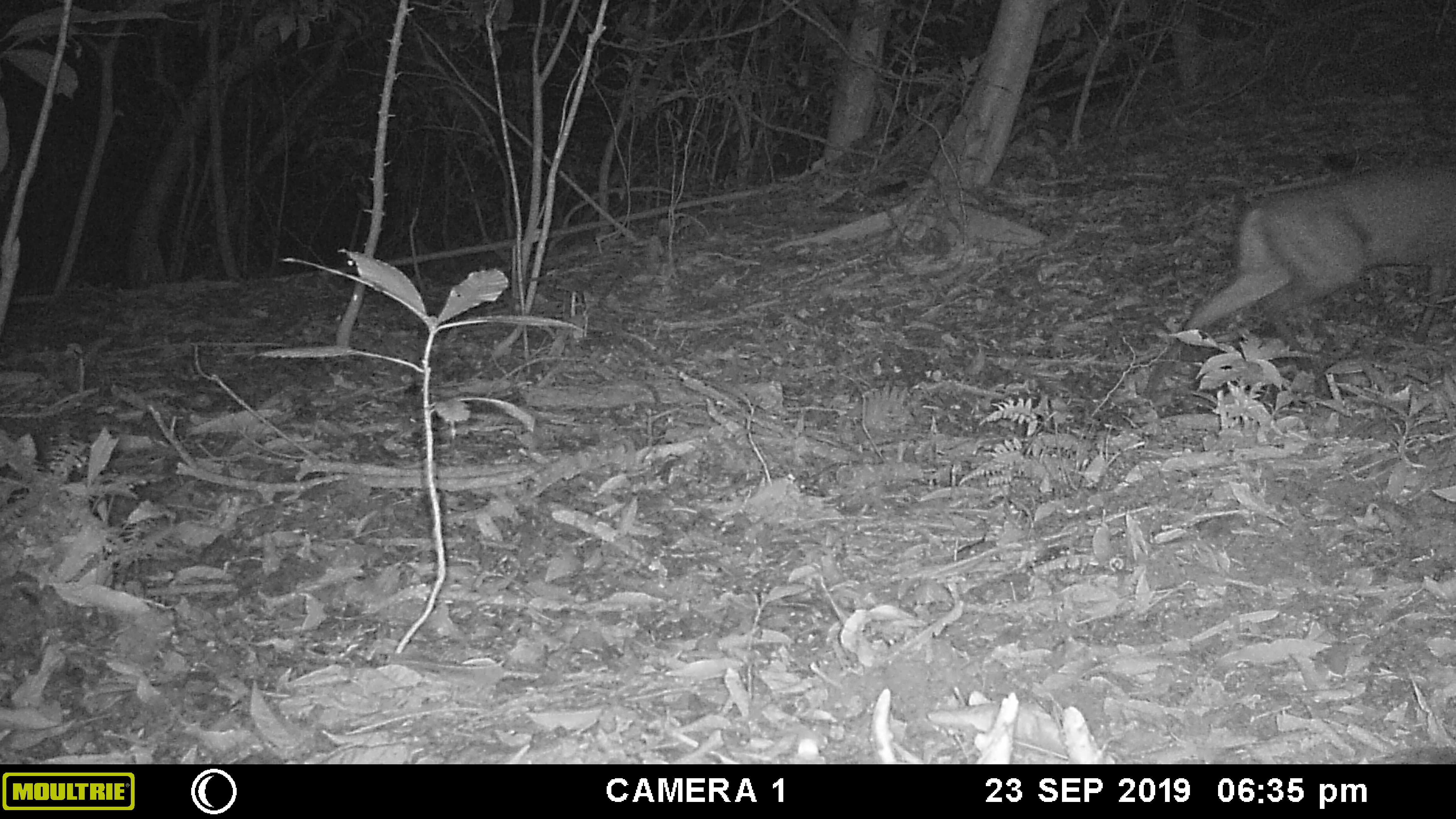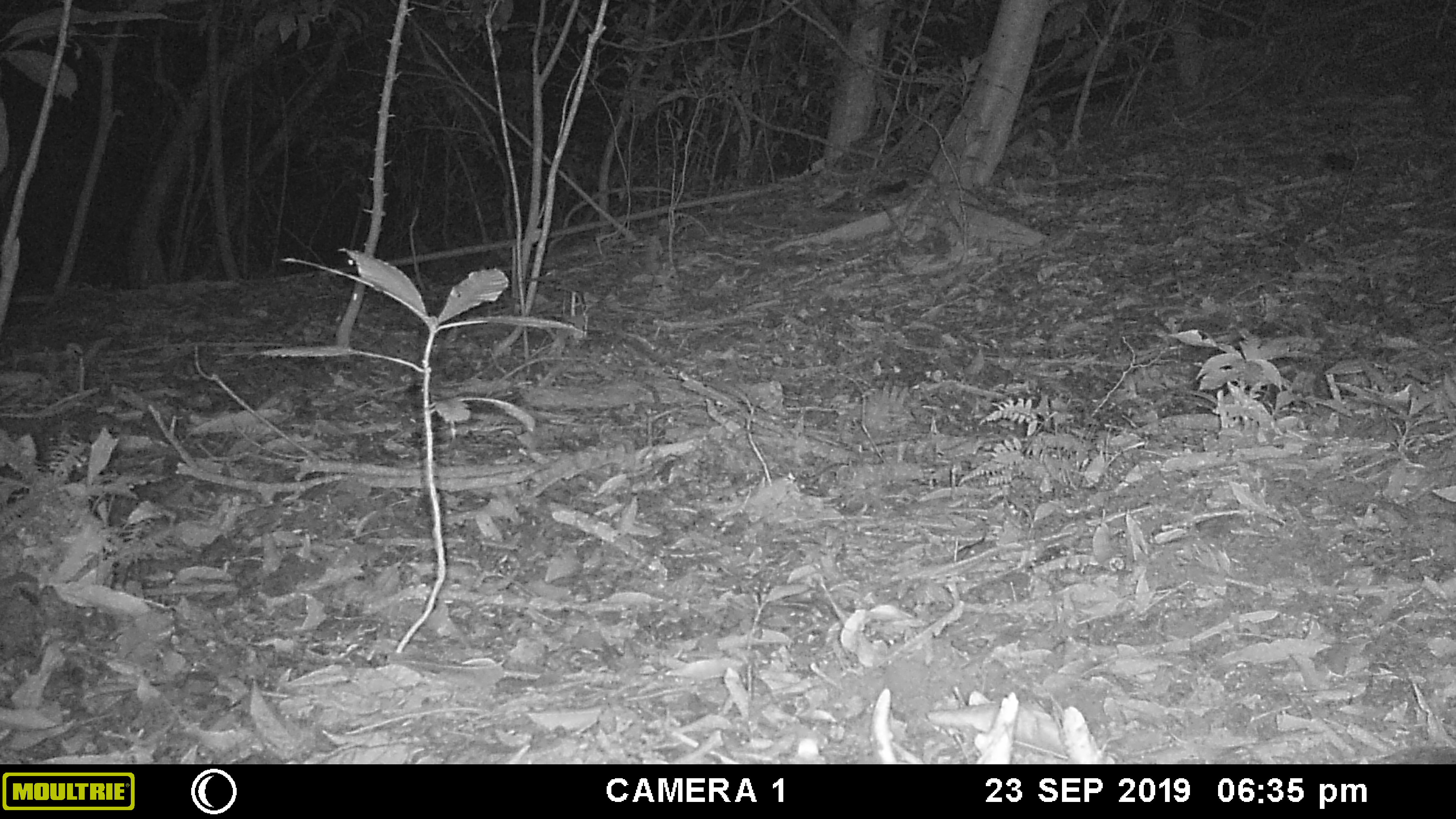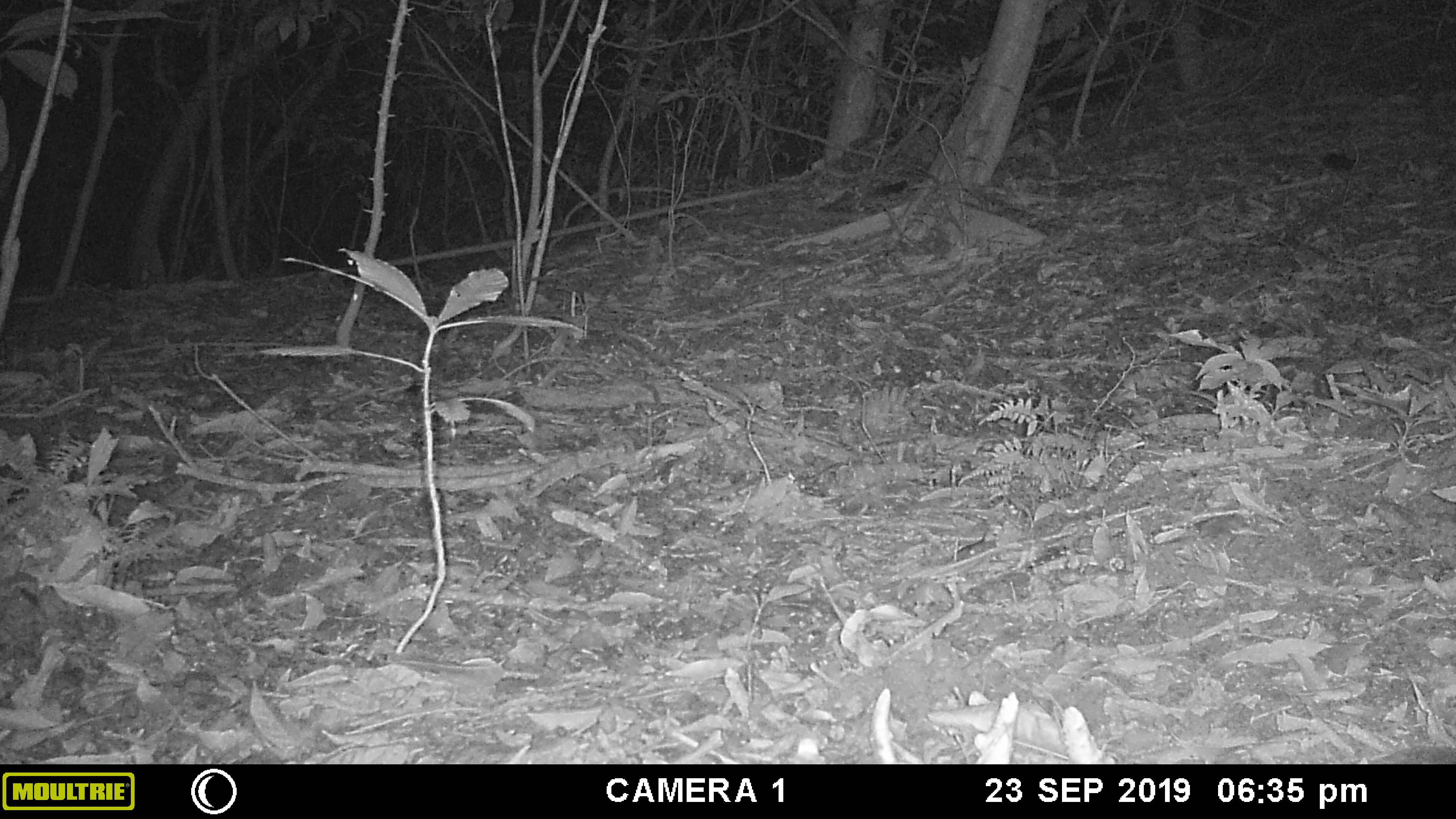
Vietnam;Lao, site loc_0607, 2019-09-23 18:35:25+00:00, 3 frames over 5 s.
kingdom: Animalia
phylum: Chordata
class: Mammalia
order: Artiodactyla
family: Cervidae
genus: Muntiacus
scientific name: Muntiacus rooseveltorum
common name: roosevelt's muntjac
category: roosevelts muntjac group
Roosevelts muntjac group (roosevelt's muntjac) (Muntiacus rooseveltorum). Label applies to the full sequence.